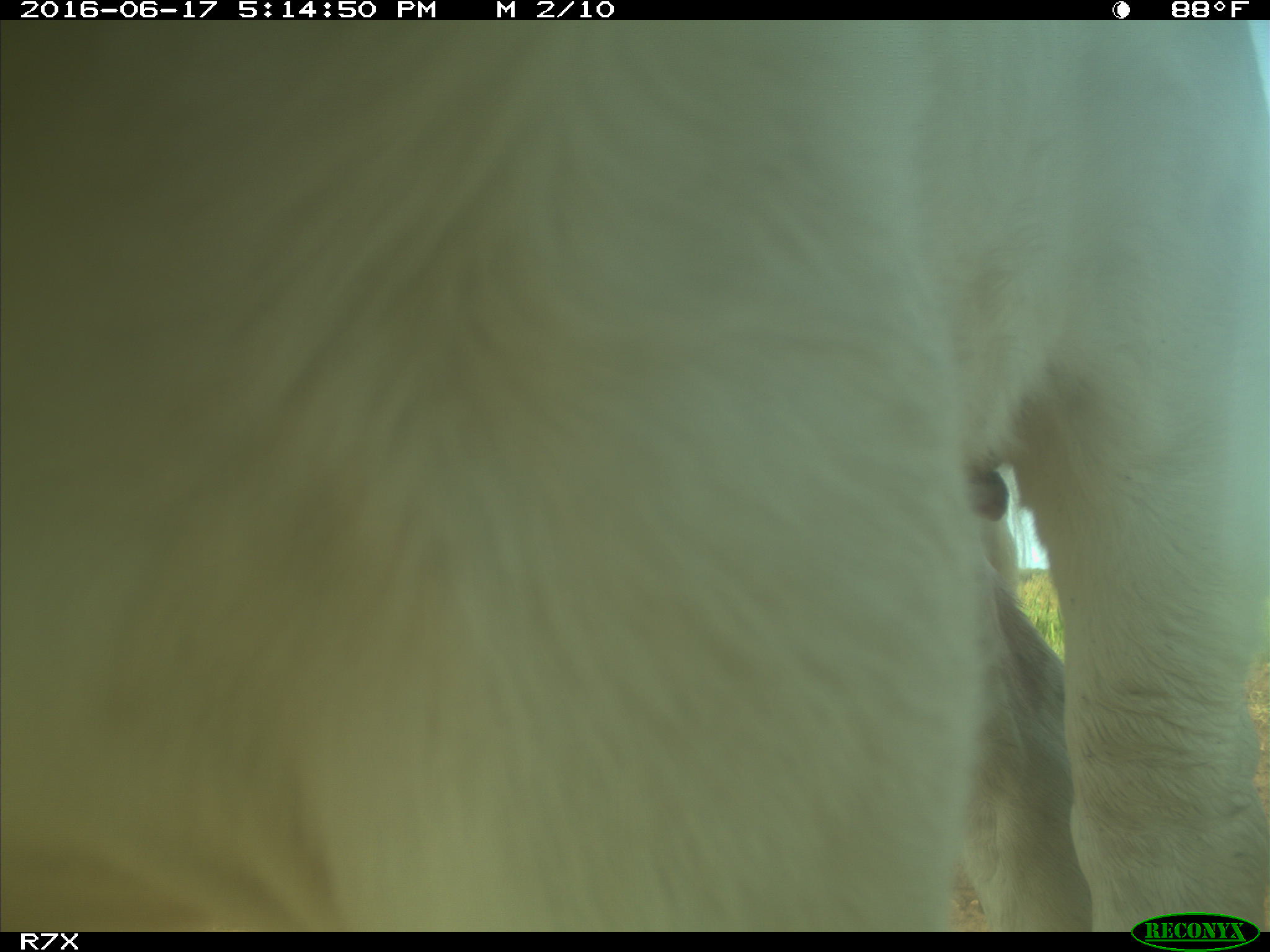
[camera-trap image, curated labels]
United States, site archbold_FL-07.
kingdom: Animalia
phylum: Chordata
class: Mammalia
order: Artiodactyla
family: Bovidae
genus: Bos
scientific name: Bos taurus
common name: domestic cow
Bos taurus (domestic cow).